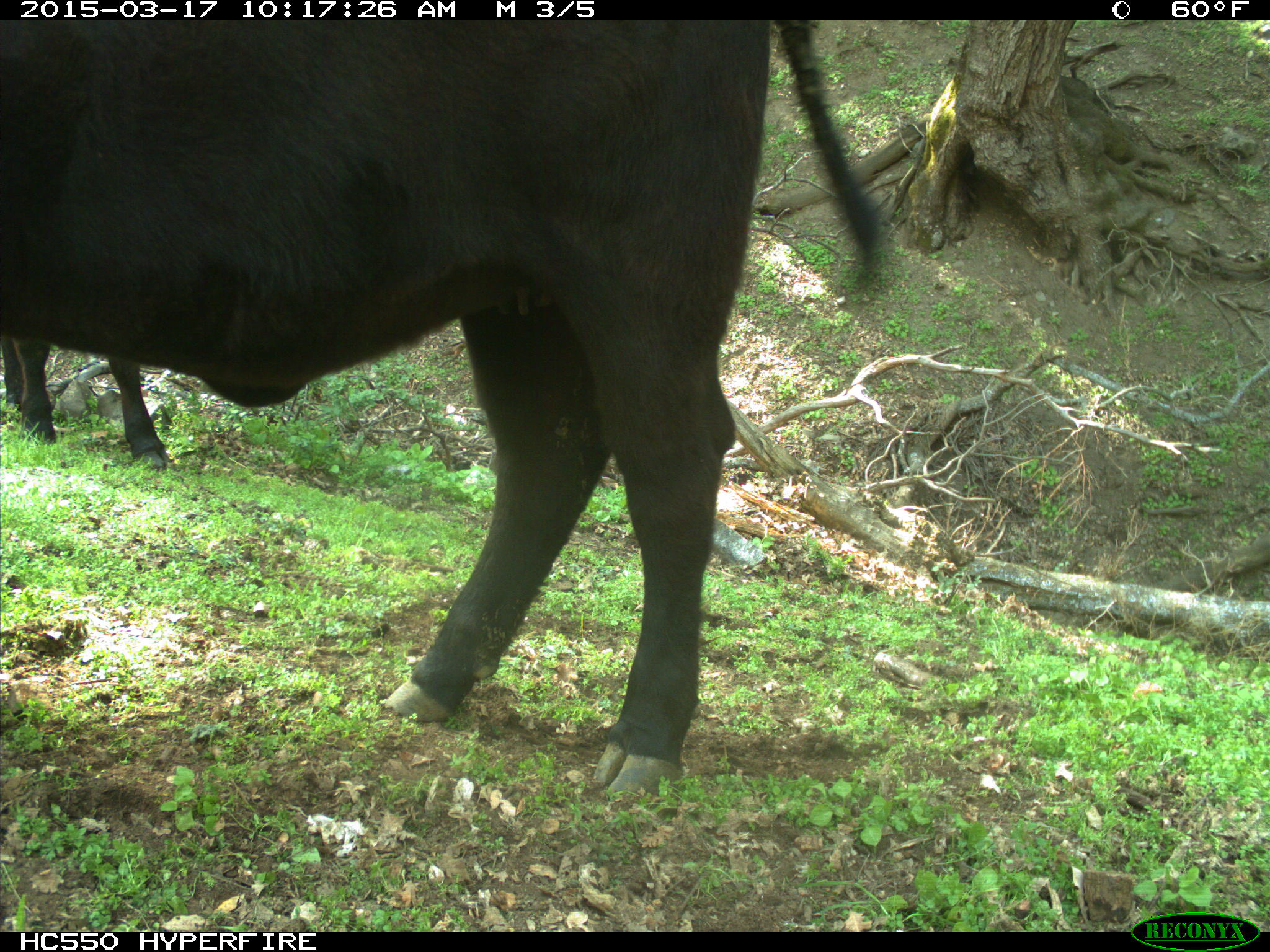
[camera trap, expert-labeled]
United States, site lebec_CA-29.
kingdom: Animalia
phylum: Chordata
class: Mammalia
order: Artiodactyla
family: Bovidae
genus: Bos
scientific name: Bos taurus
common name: domestic cow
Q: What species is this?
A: Bos taurus (domestic cow).